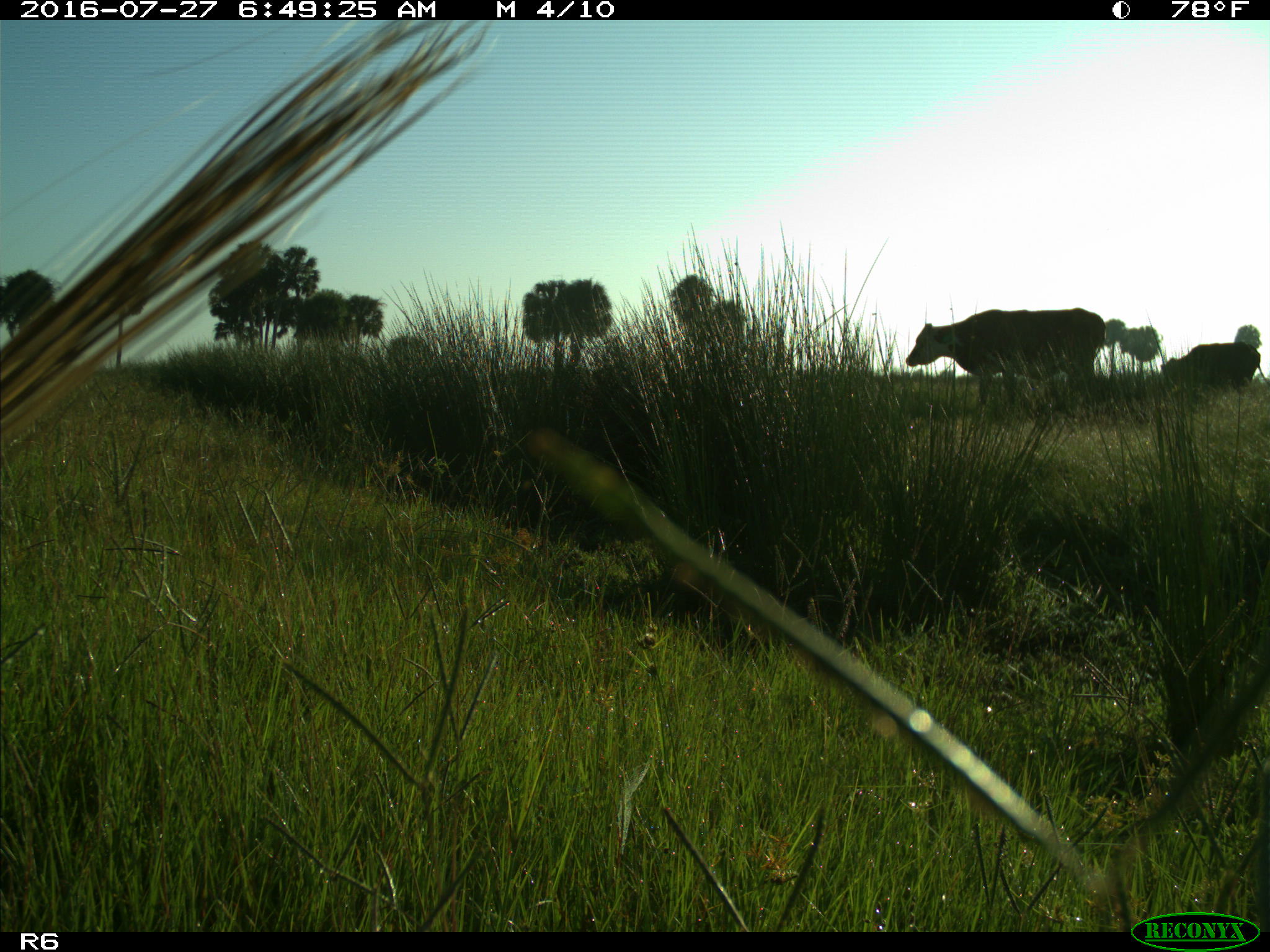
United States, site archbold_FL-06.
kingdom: Animalia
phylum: Chordata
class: Mammalia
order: Artiodactyla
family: Bovidae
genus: Bos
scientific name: Bos taurus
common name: domestic cow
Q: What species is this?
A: Bos taurus (domestic cow).